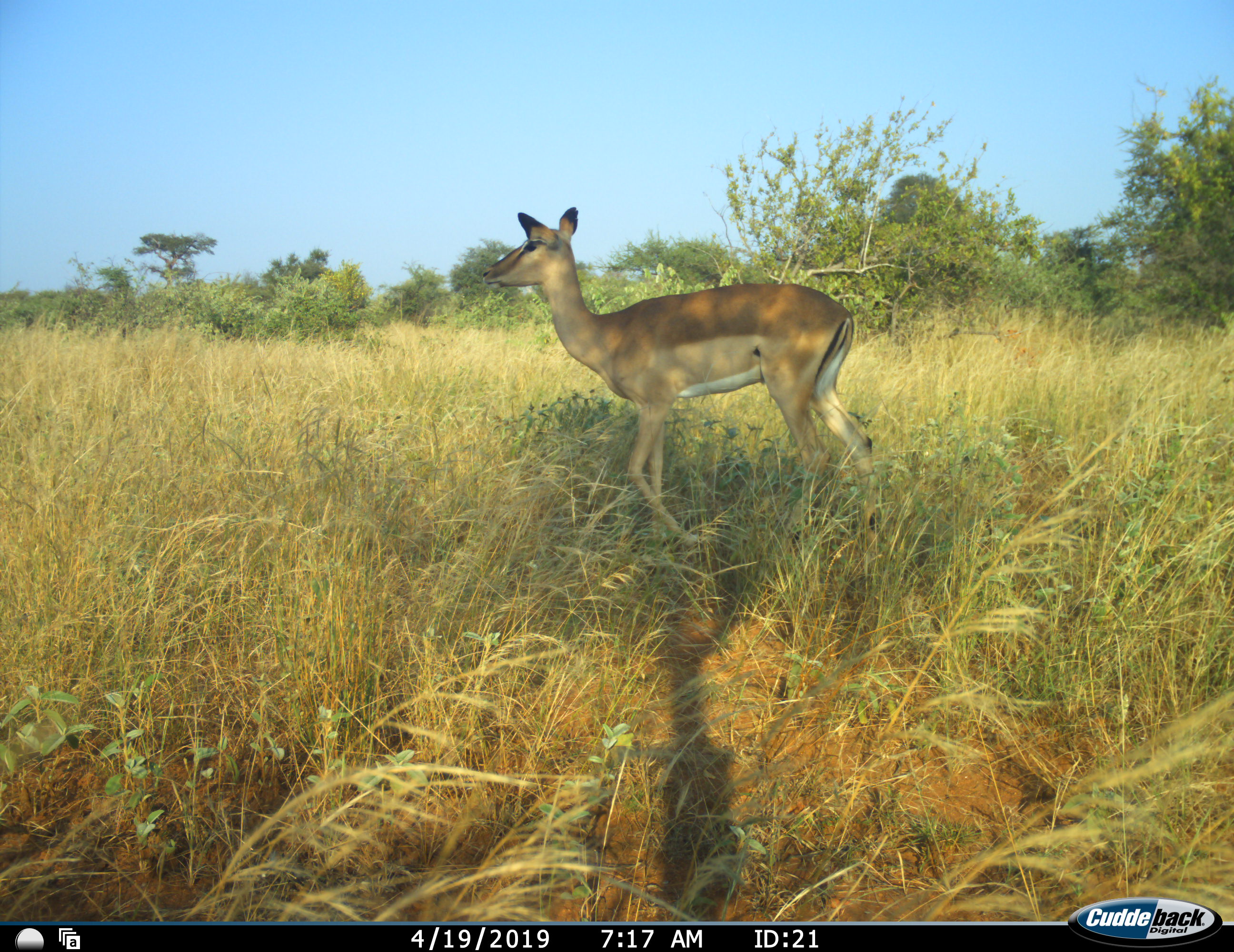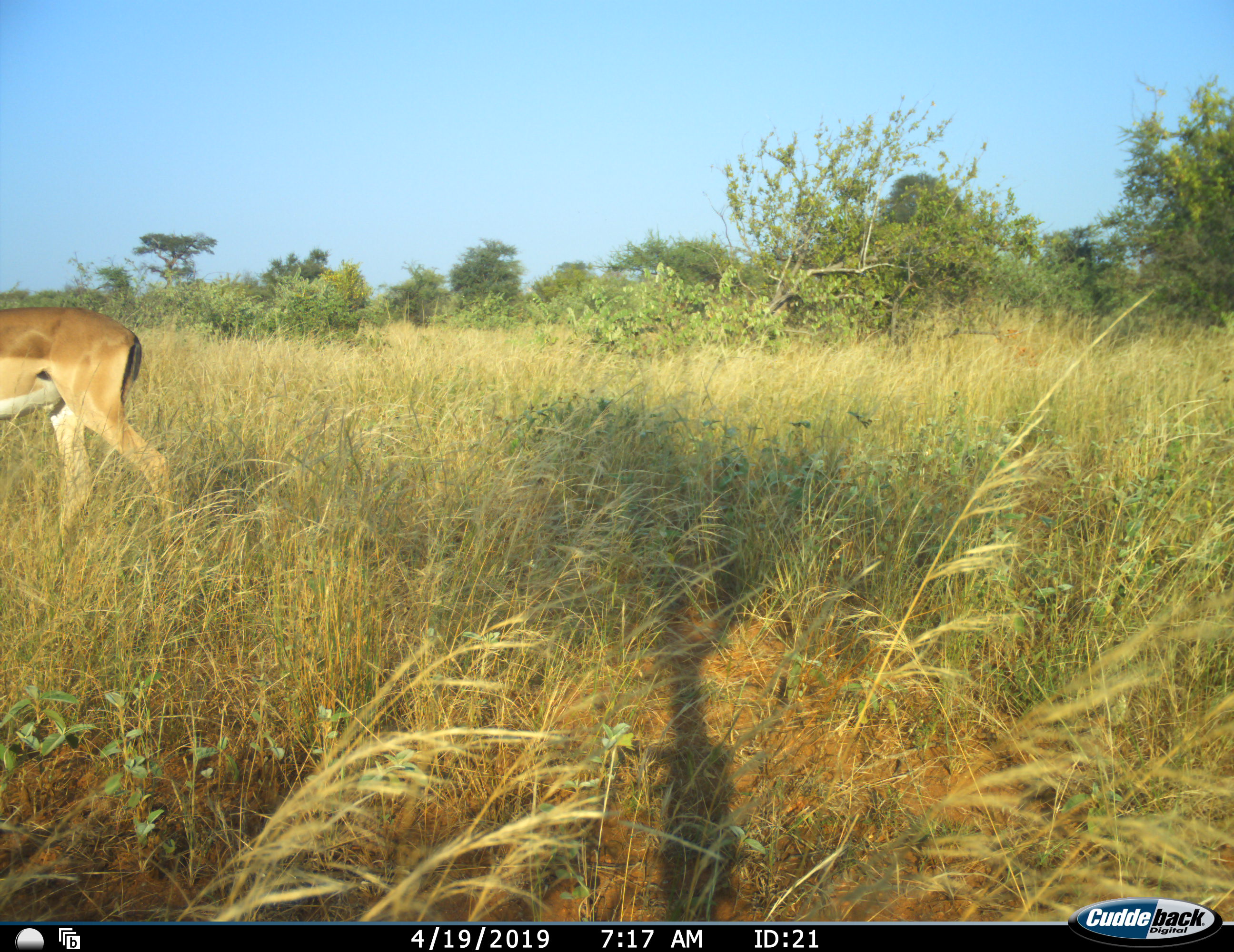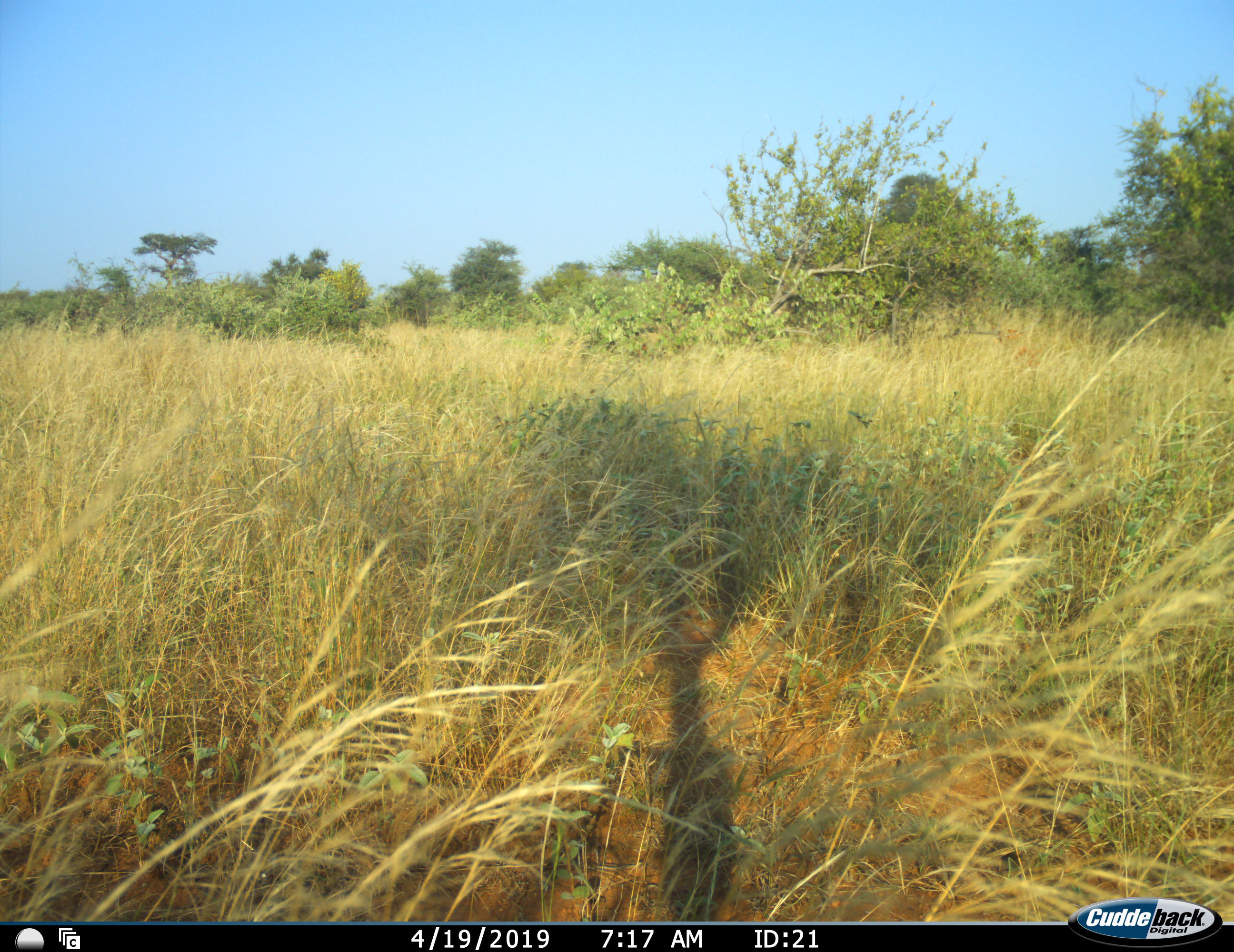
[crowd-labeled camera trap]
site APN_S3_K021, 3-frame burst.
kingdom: Animalia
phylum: Chordata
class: Mammalia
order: Artiodactyla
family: Bovidae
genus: Aepyceros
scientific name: Aepyceros melampus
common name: impala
Impala (Aepyceros melampus), count 1. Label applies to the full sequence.